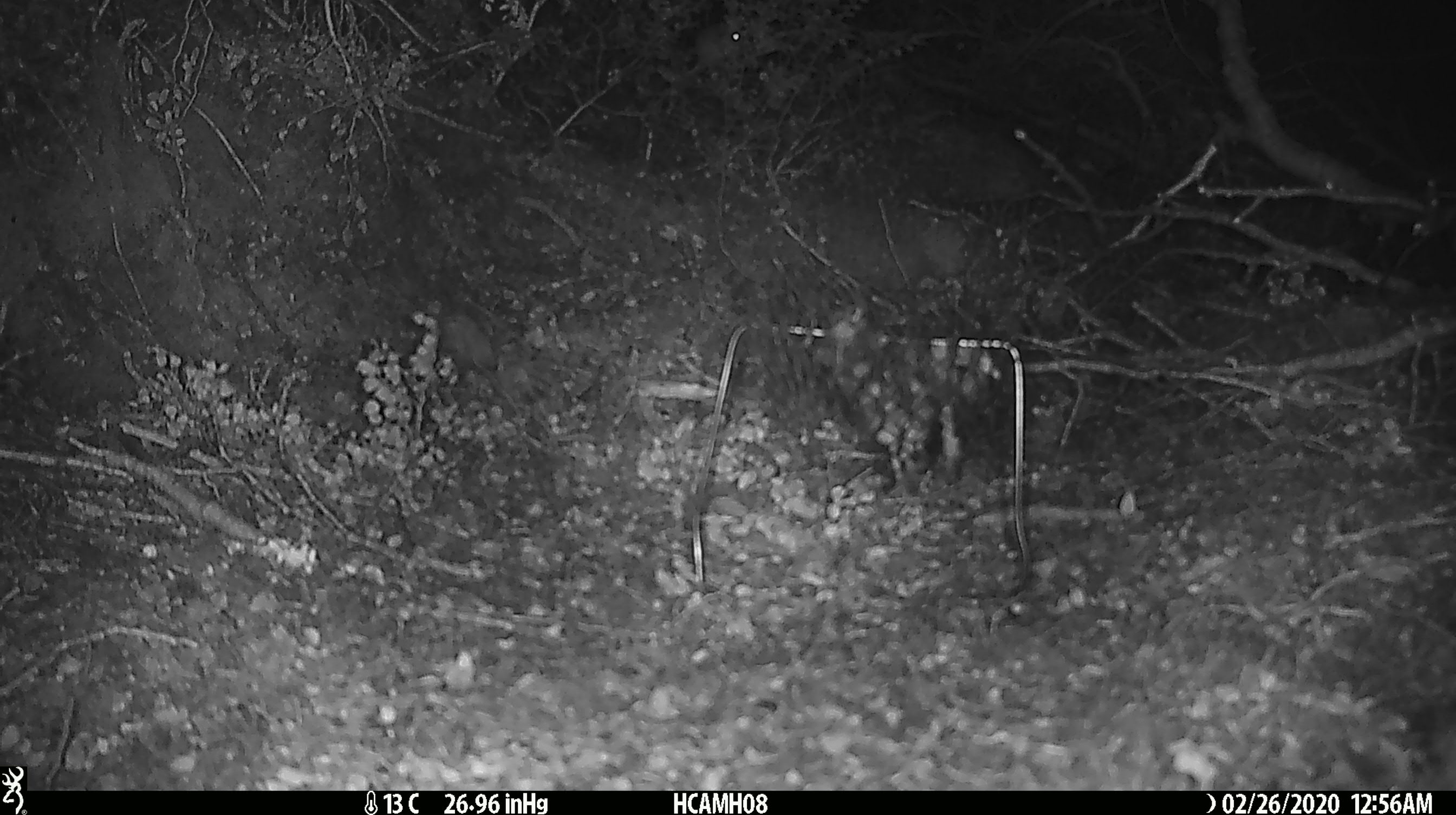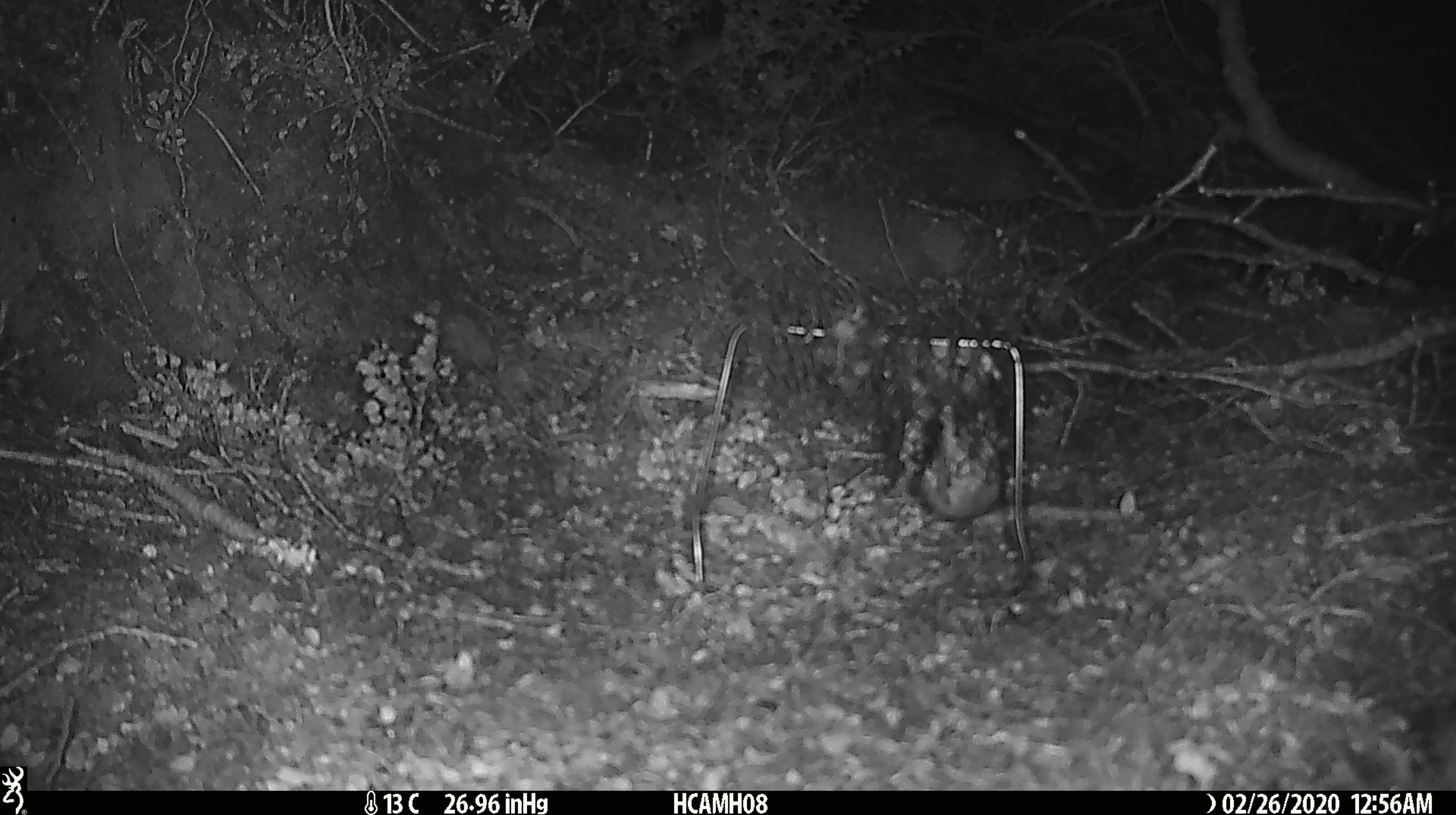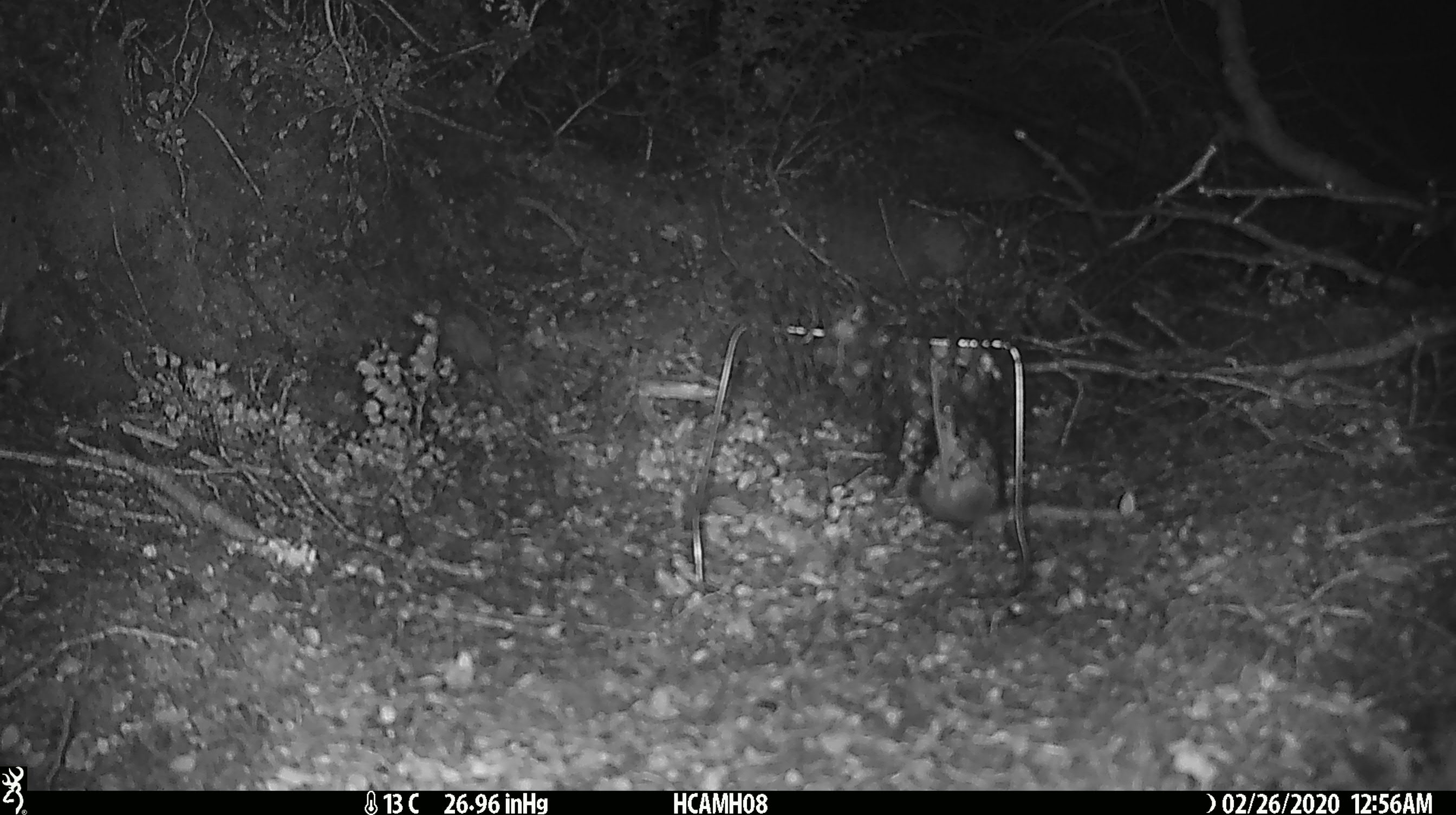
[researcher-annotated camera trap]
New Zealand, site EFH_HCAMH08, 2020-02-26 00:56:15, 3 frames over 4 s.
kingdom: Animalia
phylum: Chordata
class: Mammalia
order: Rodentia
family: Muridae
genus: Mus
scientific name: Mus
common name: mouse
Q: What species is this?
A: Mouse (Mus).